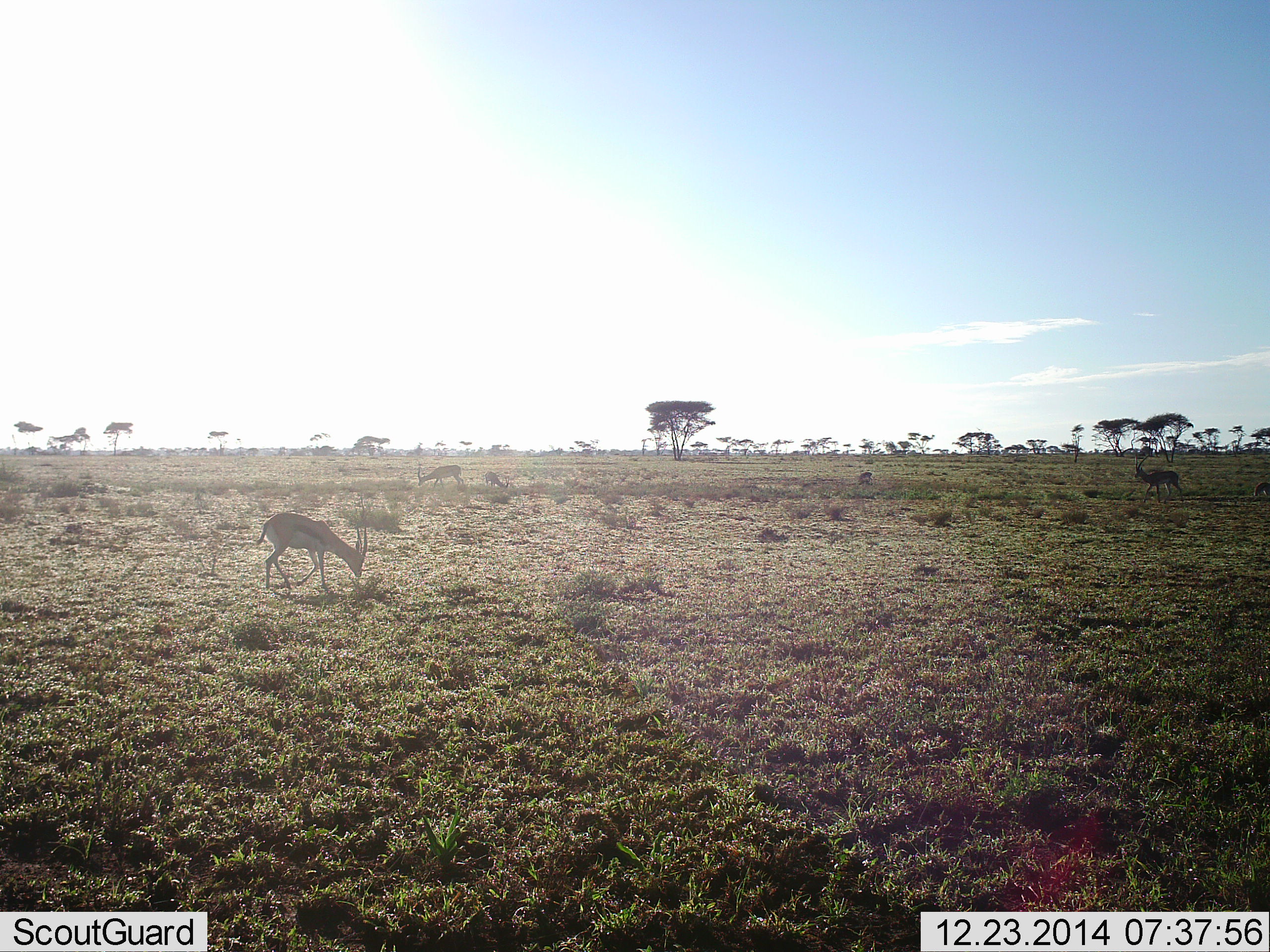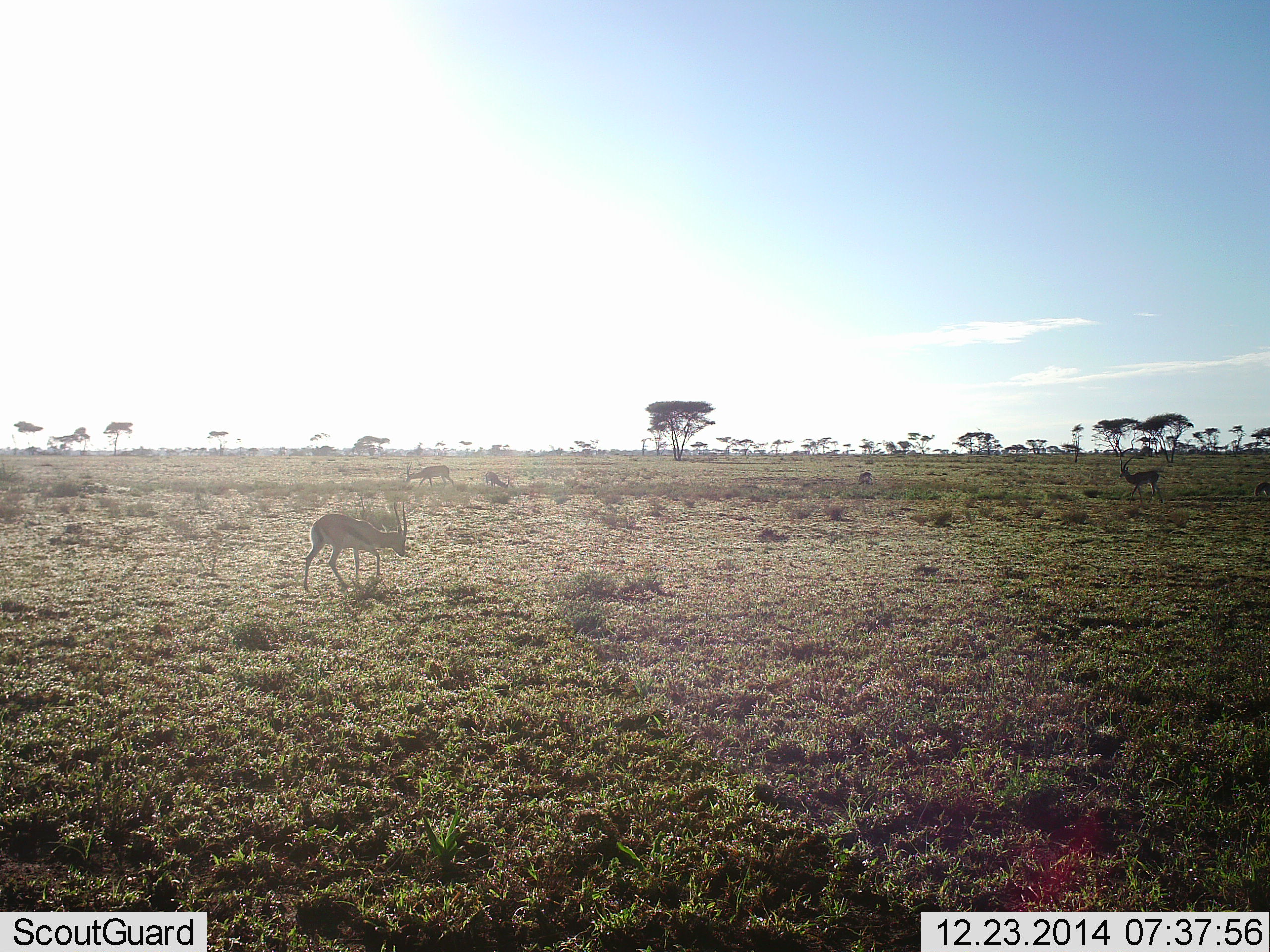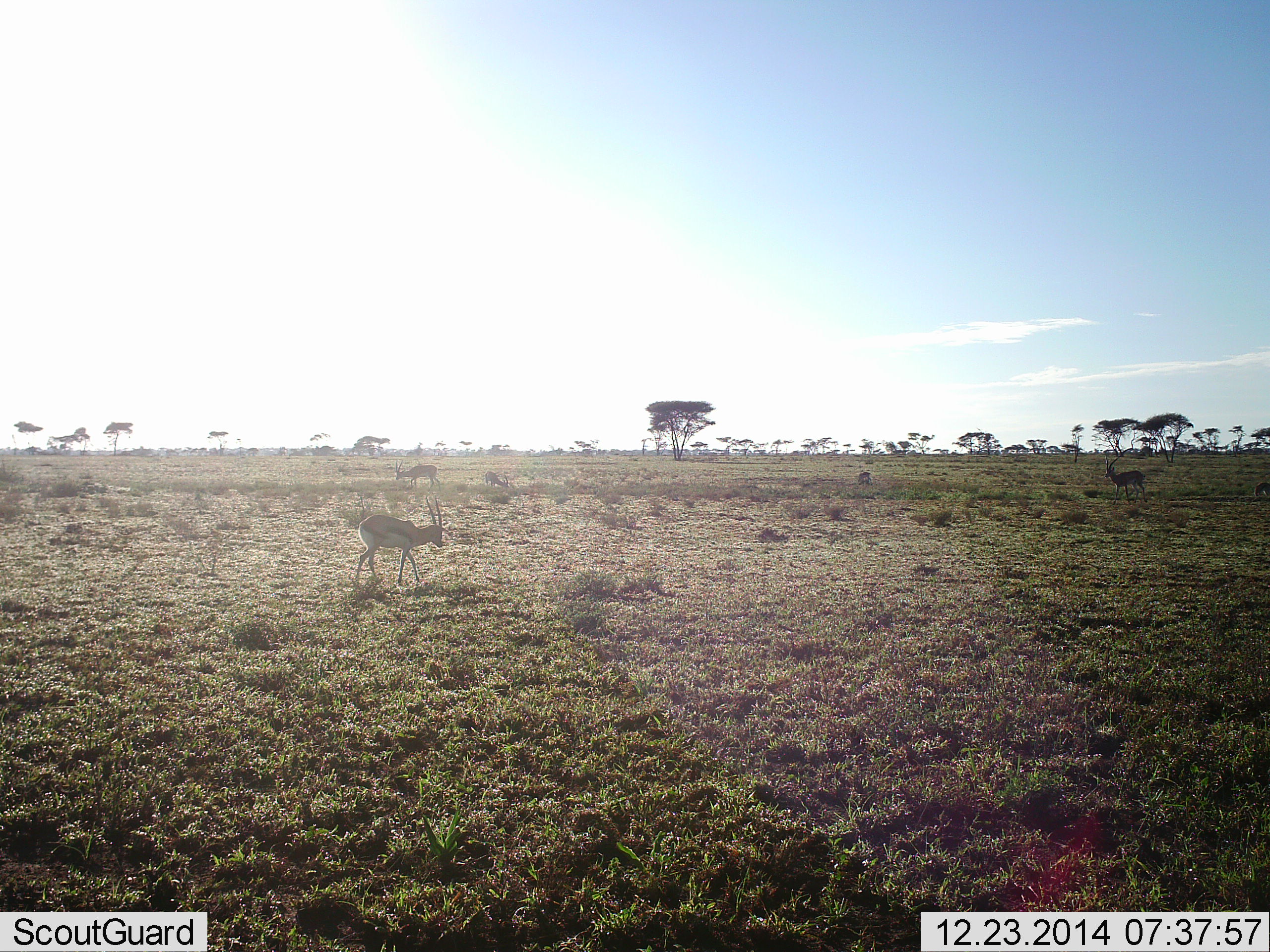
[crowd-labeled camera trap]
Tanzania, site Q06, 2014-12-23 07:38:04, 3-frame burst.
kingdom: Animalia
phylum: Chordata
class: Mammalia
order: Artiodactyla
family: Bovidae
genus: Eudorcas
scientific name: Eudorcas thomsonii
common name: thomson's gazelle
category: gazellethomsons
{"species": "gazellethomsons (thomson's gazelle) (Eudorcas thomsonii)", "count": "3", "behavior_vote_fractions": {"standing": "20%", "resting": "0%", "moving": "90%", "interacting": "0%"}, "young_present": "0%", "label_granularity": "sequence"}